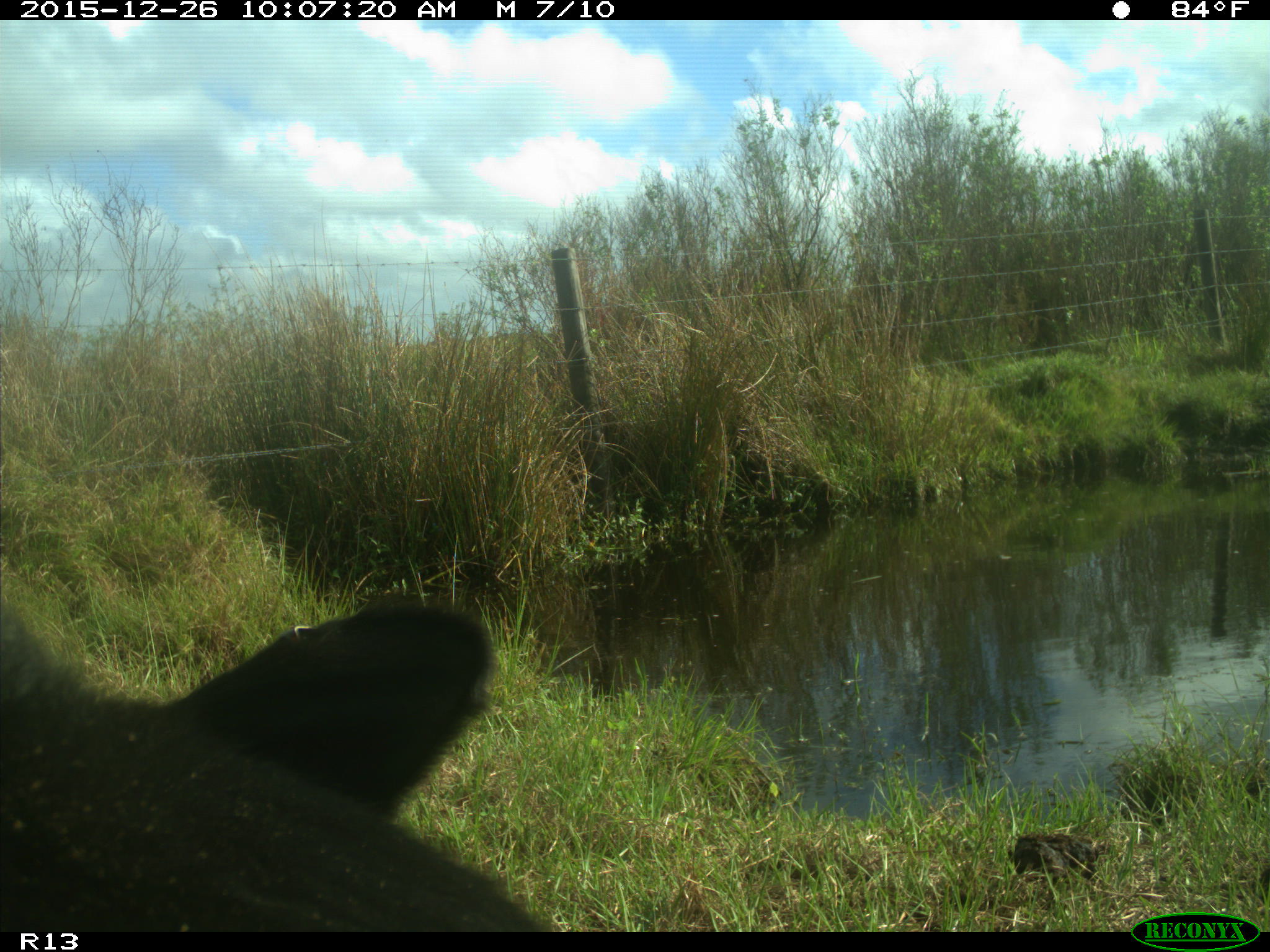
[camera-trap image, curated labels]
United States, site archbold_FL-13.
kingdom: Animalia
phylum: Chordata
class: Mammalia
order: Artiodactyla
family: Bovidae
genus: Bos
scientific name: Bos taurus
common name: domestic cow